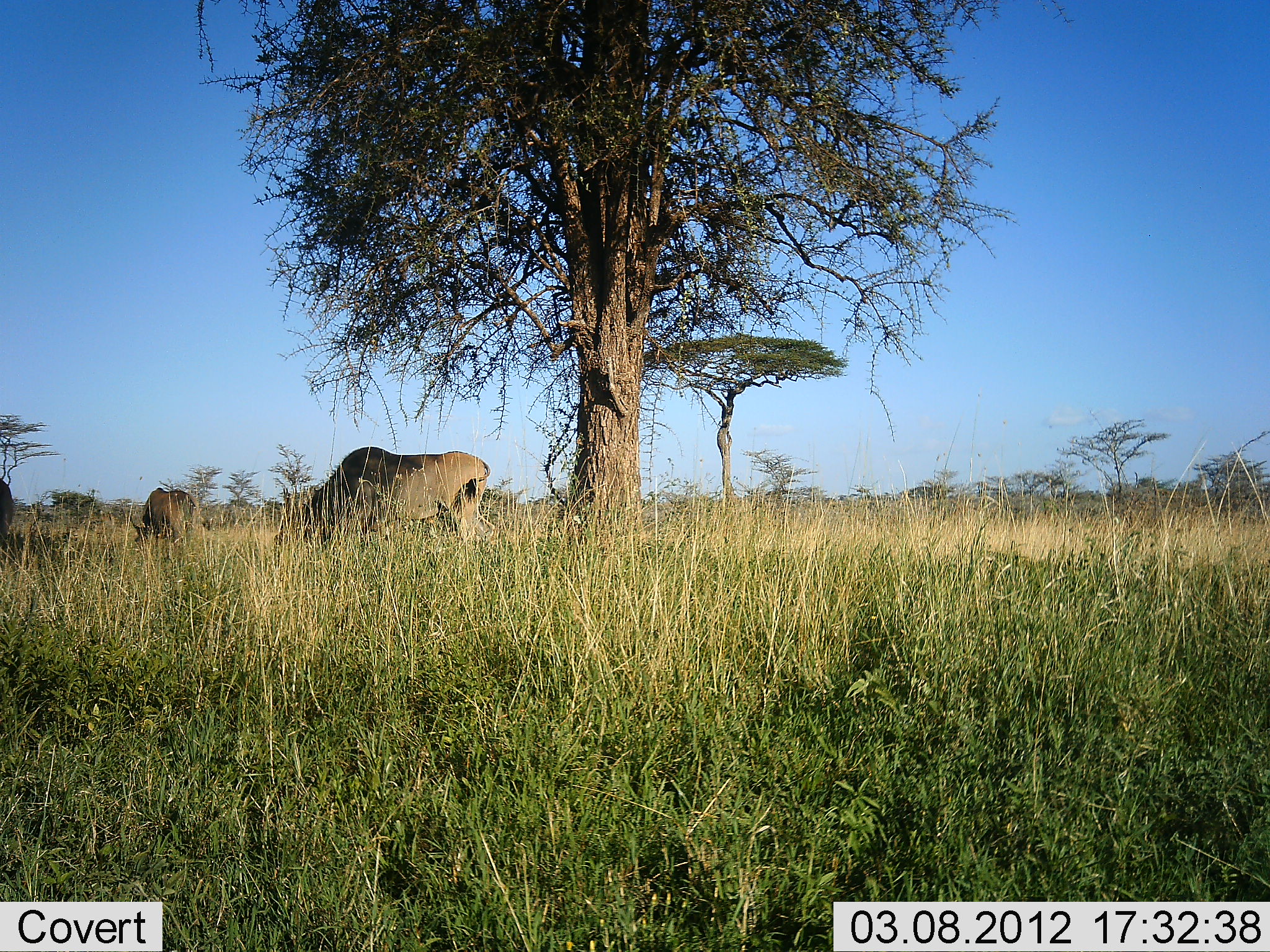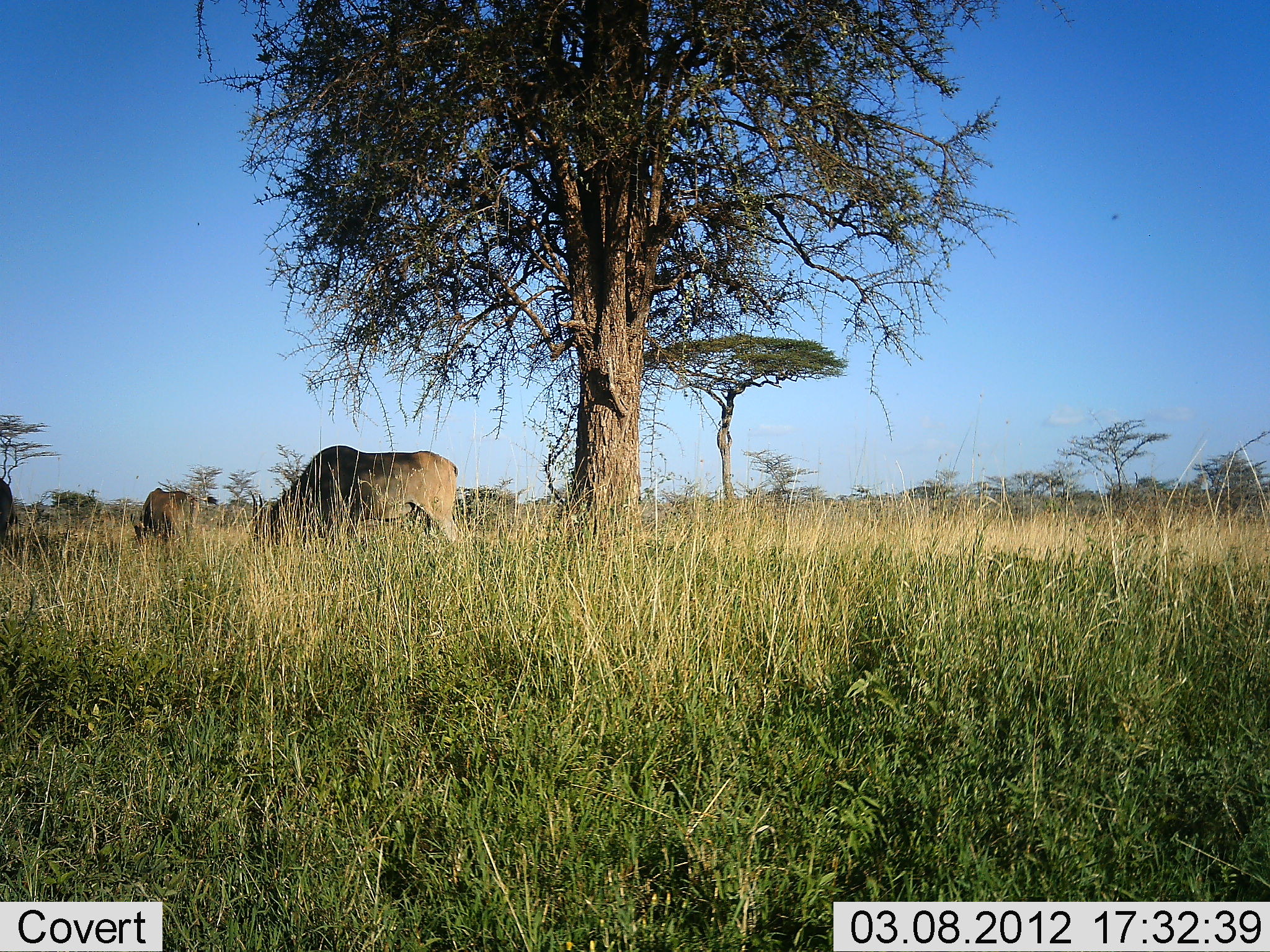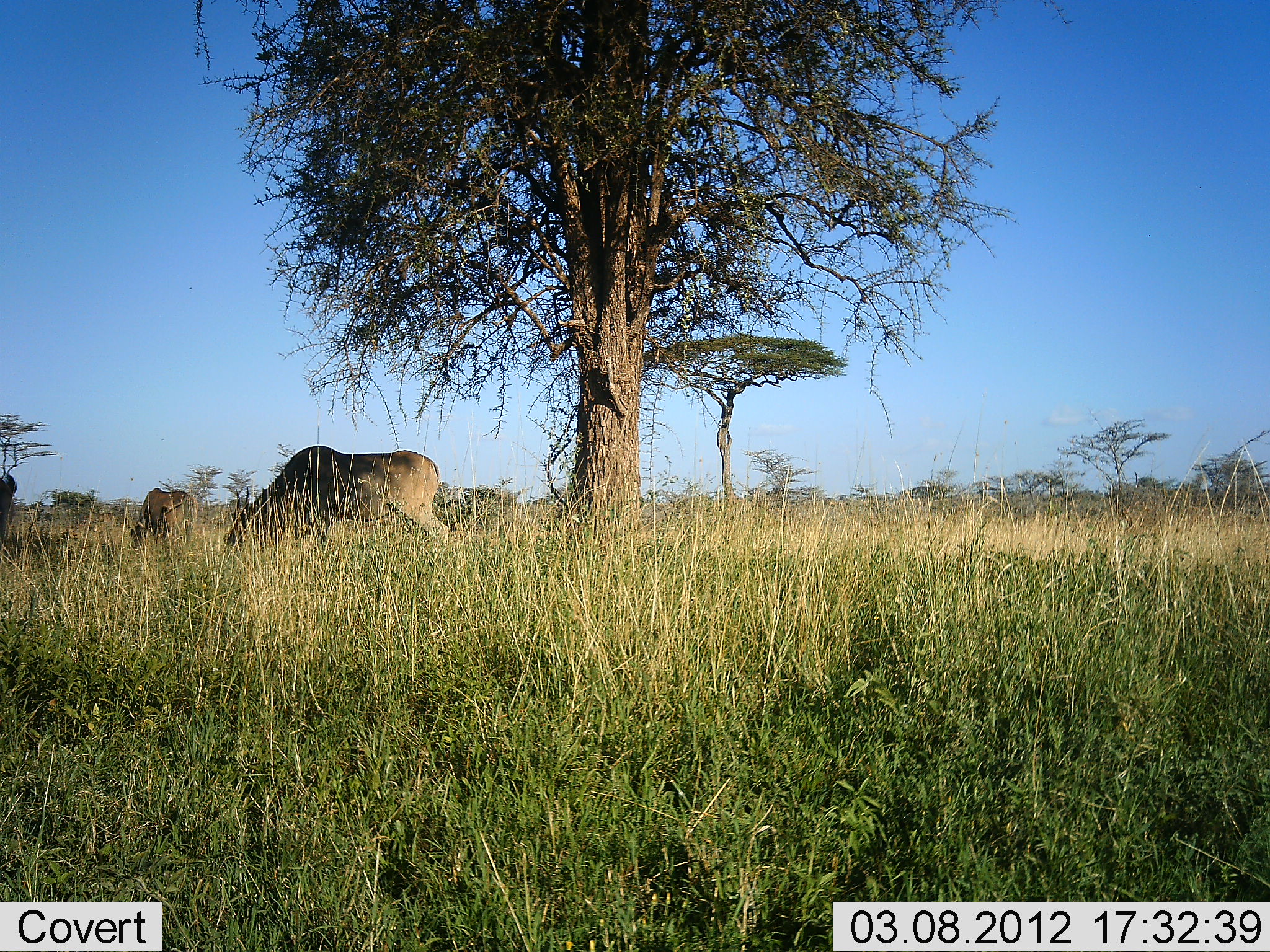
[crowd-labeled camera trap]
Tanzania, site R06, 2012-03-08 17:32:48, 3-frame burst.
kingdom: Animalia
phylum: Chordata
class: Mammalia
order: Artiodactyla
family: Bovidae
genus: Connochaetes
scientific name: Connochaetes taurinus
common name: blue wildebeest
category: wildebeest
Wildebeest (blue wildebeest) (Connochaetes taurinus), count 3. Behavior (volunteer vote fractions): standing 19%, resting 0%, moving 19%, interacting 6%. Young present (vote fraction): 0%. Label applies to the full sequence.